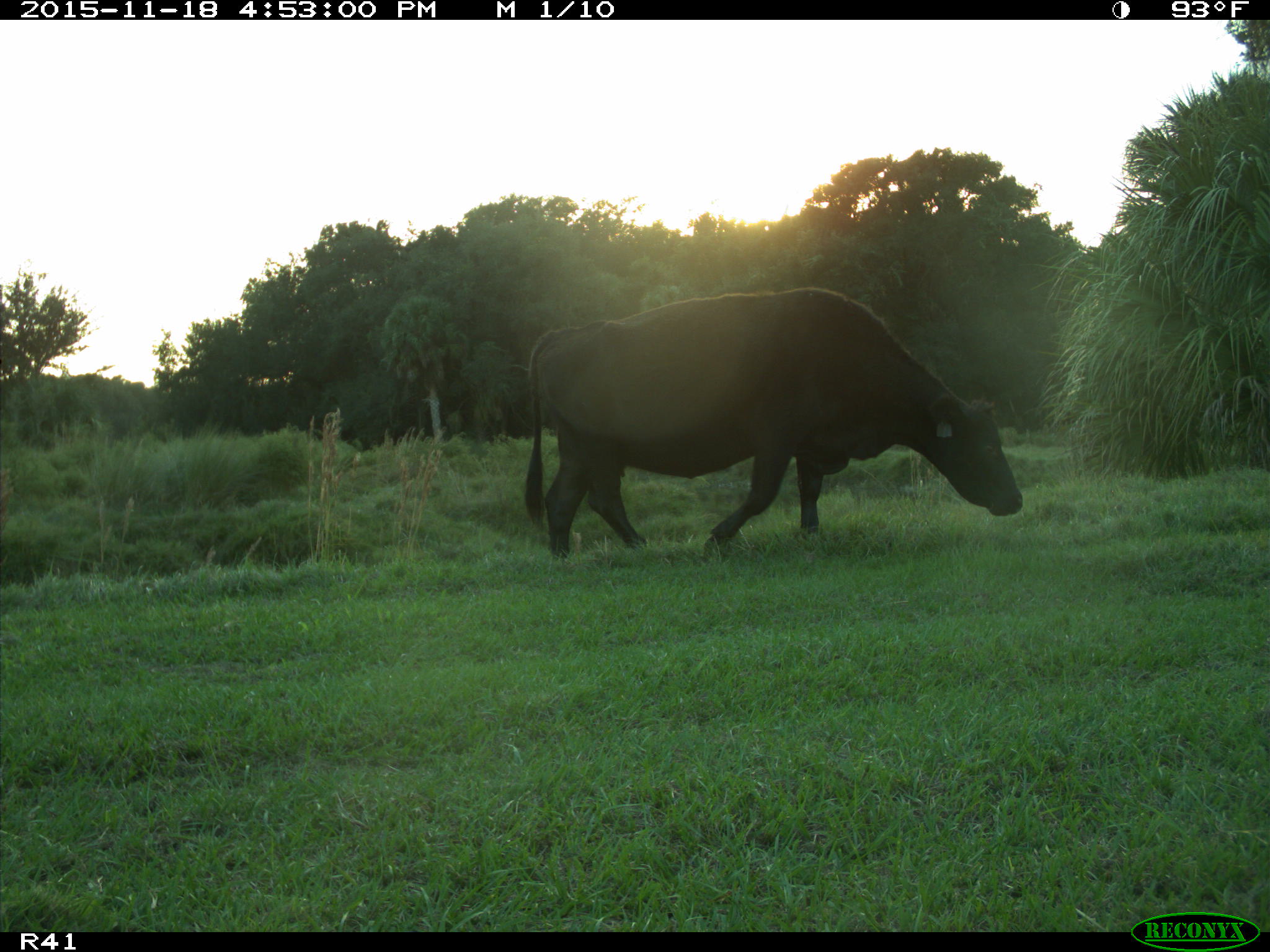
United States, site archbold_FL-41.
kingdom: Animalia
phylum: Chordata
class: Mammalia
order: Artiodactyla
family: Bovidae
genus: Bos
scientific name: Bos taurus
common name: domestic cow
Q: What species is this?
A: Bos taurus (domestic cow).